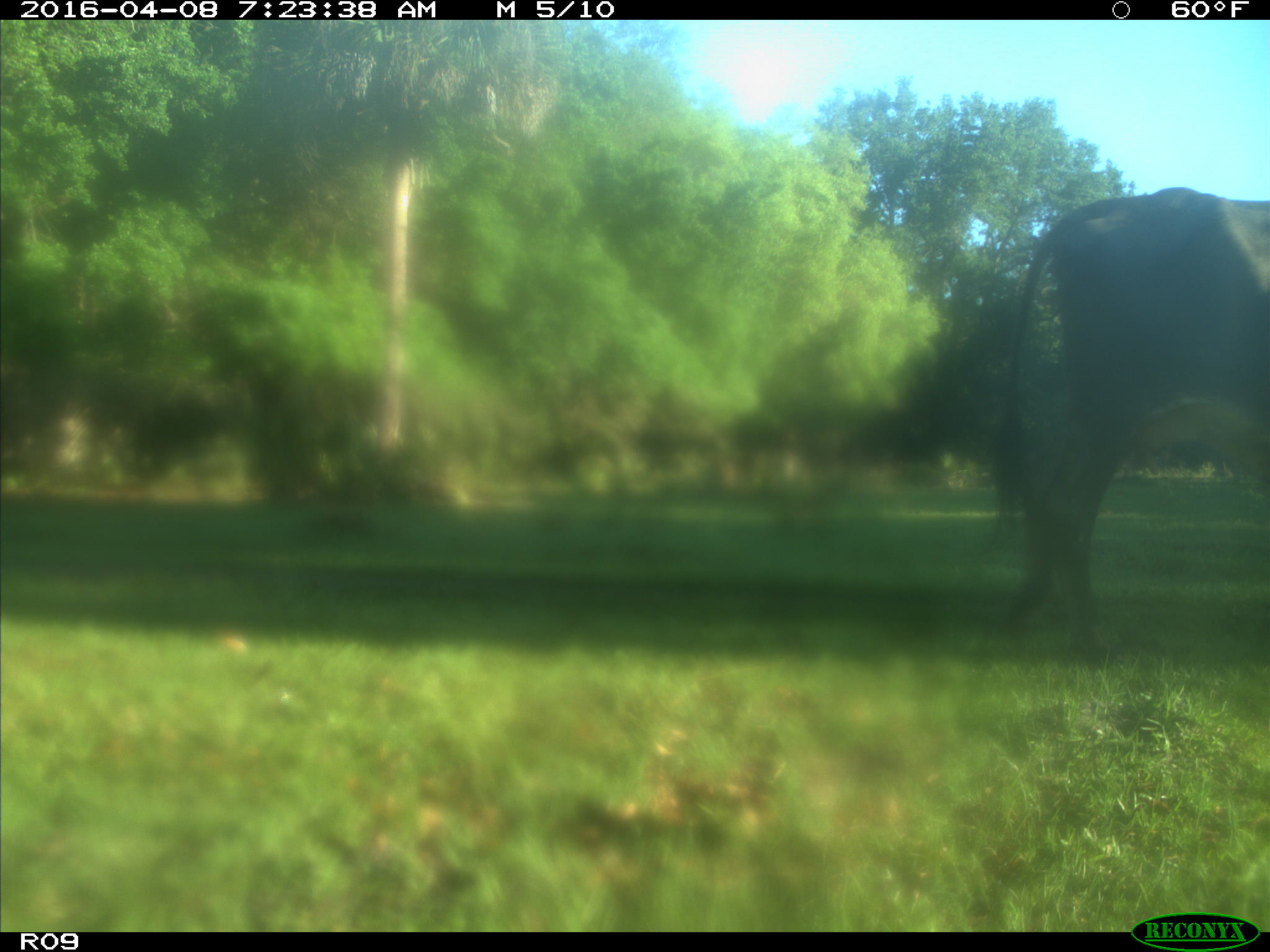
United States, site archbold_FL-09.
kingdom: Animalia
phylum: Chordata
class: Mammalia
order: Artiodactyla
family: Bovidae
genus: Bos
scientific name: Bos taurus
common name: domestic cow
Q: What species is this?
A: Bos taurus (domestic cow).